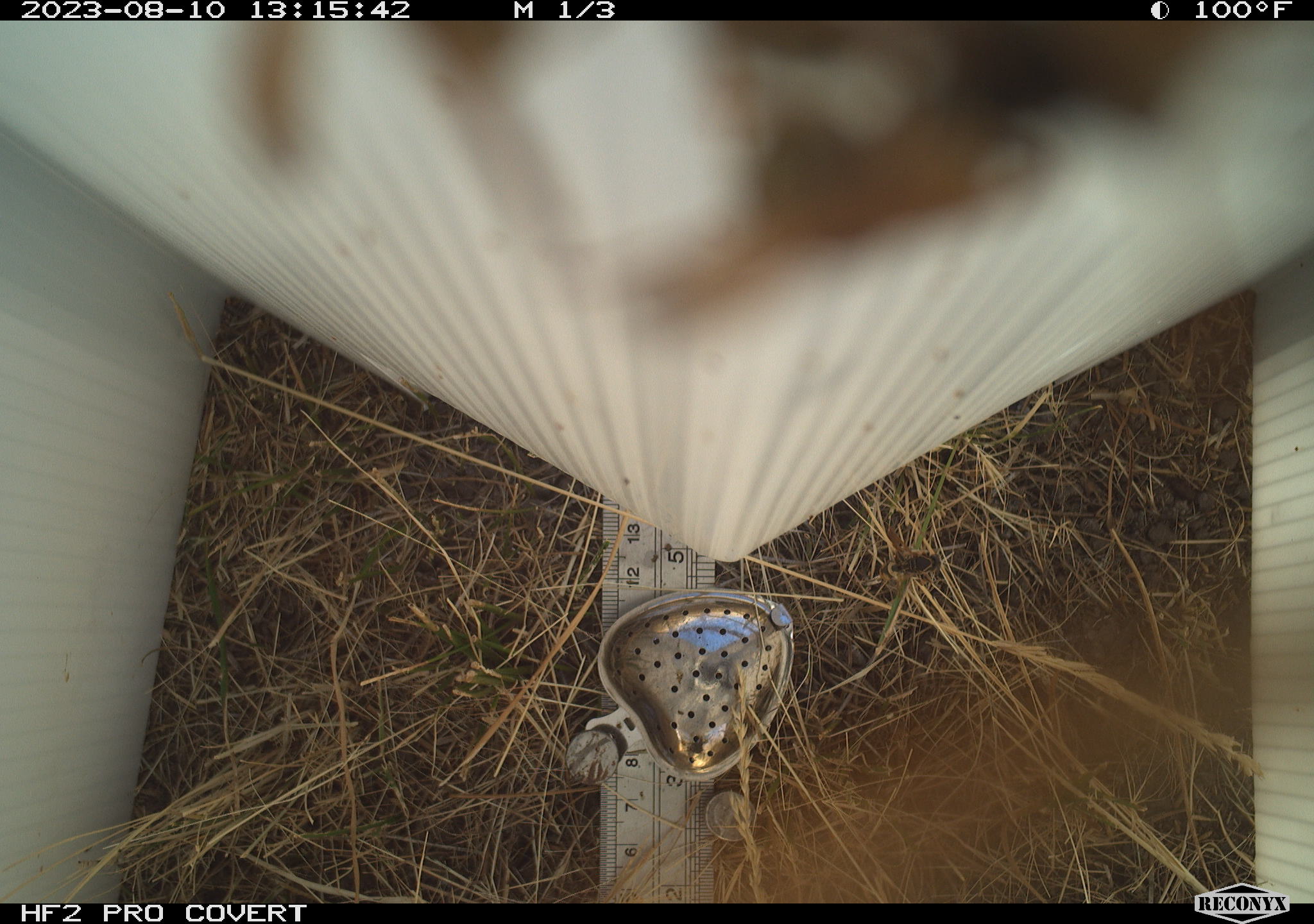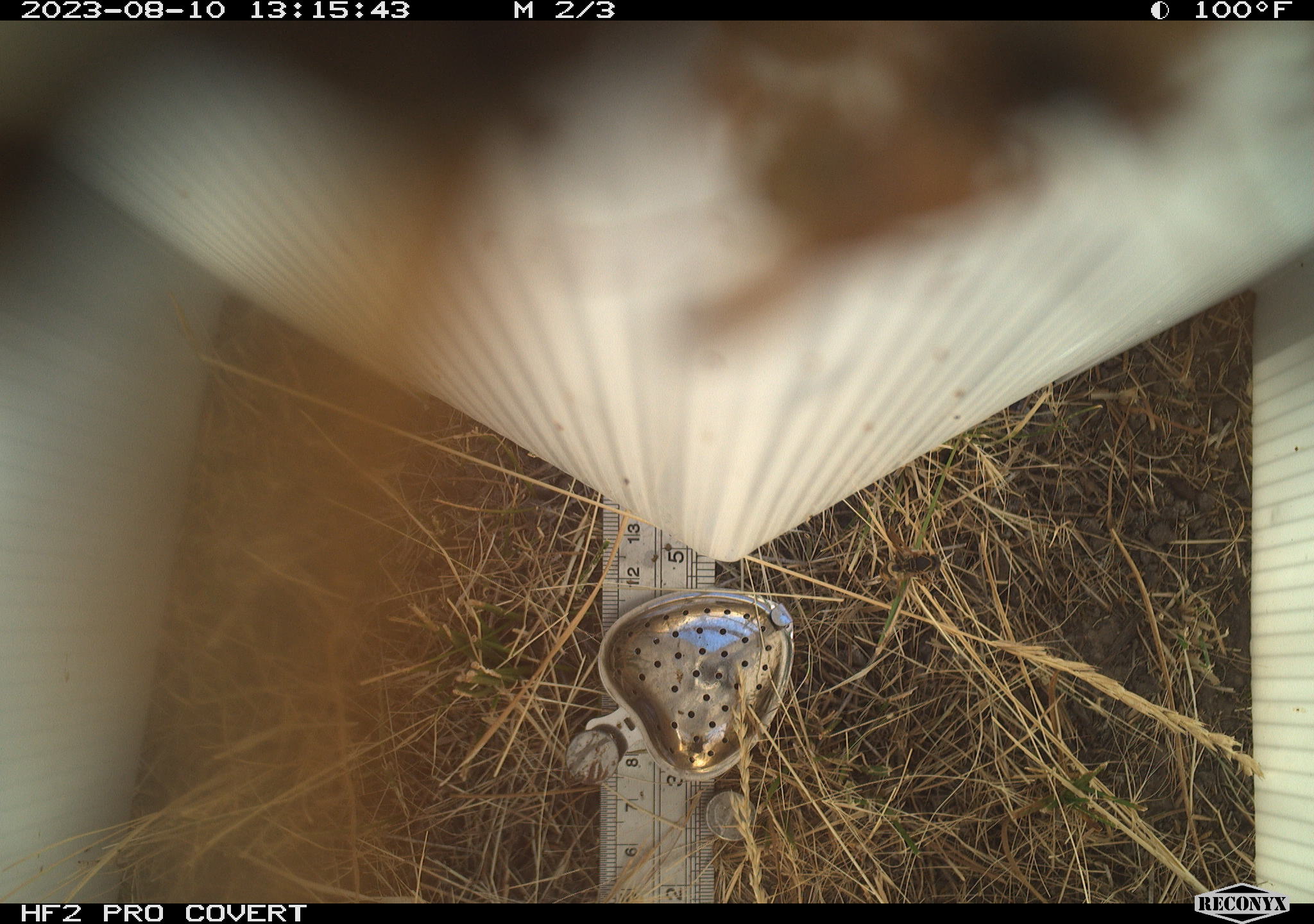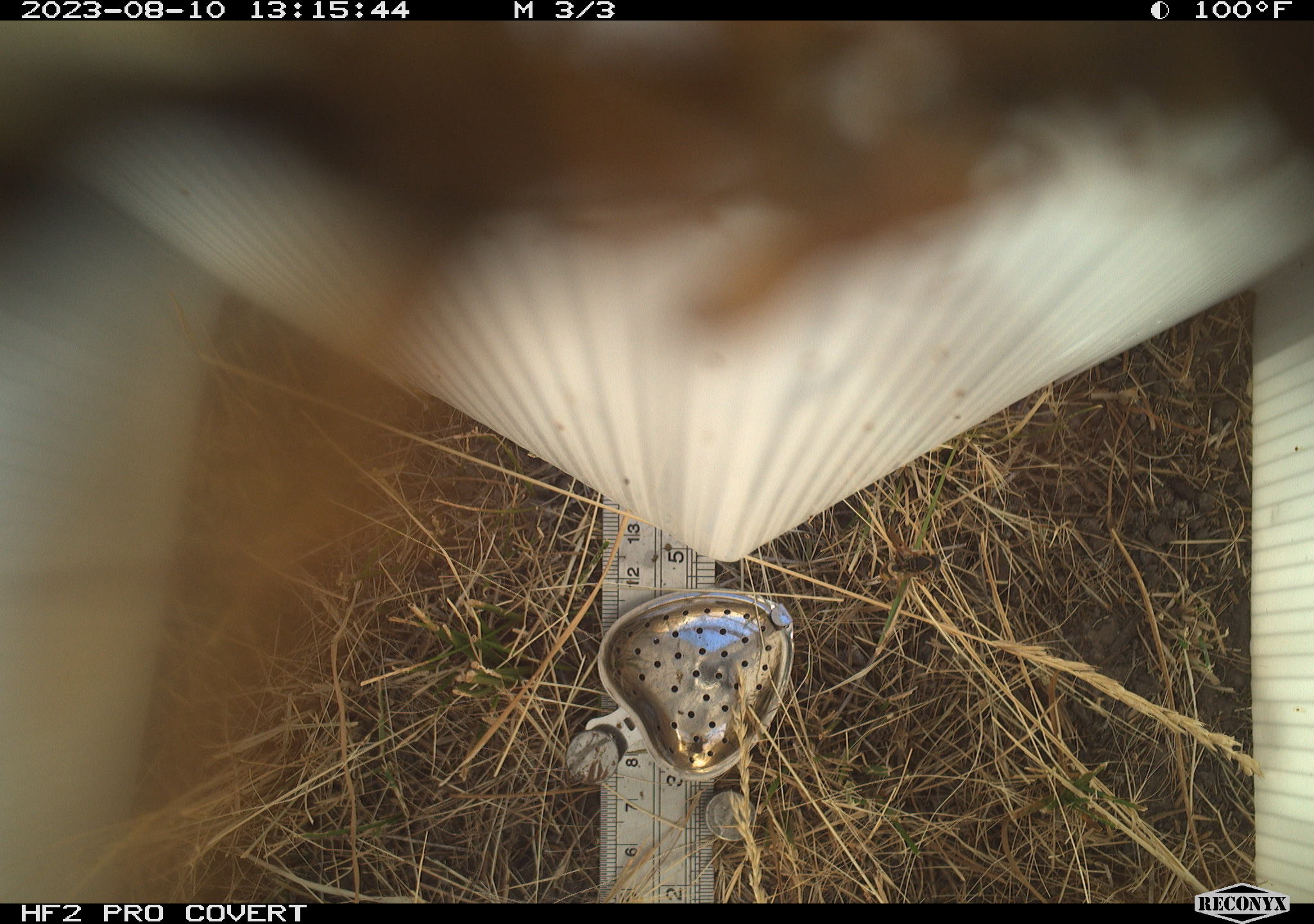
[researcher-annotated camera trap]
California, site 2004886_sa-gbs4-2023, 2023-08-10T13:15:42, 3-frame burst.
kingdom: Animalia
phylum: Arthropoda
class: Insecta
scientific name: Insecta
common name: insect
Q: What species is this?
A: Insect (Insecta).